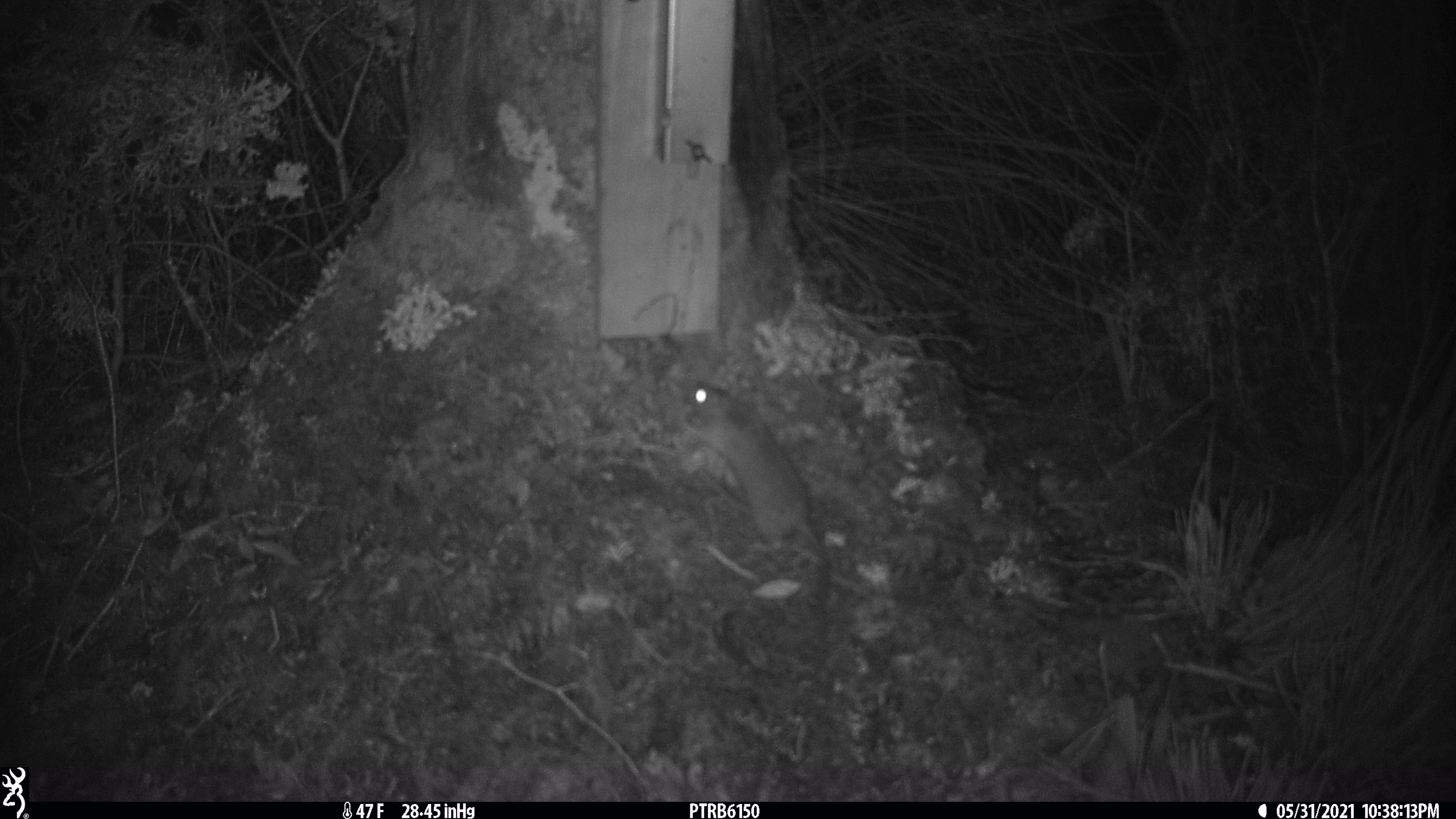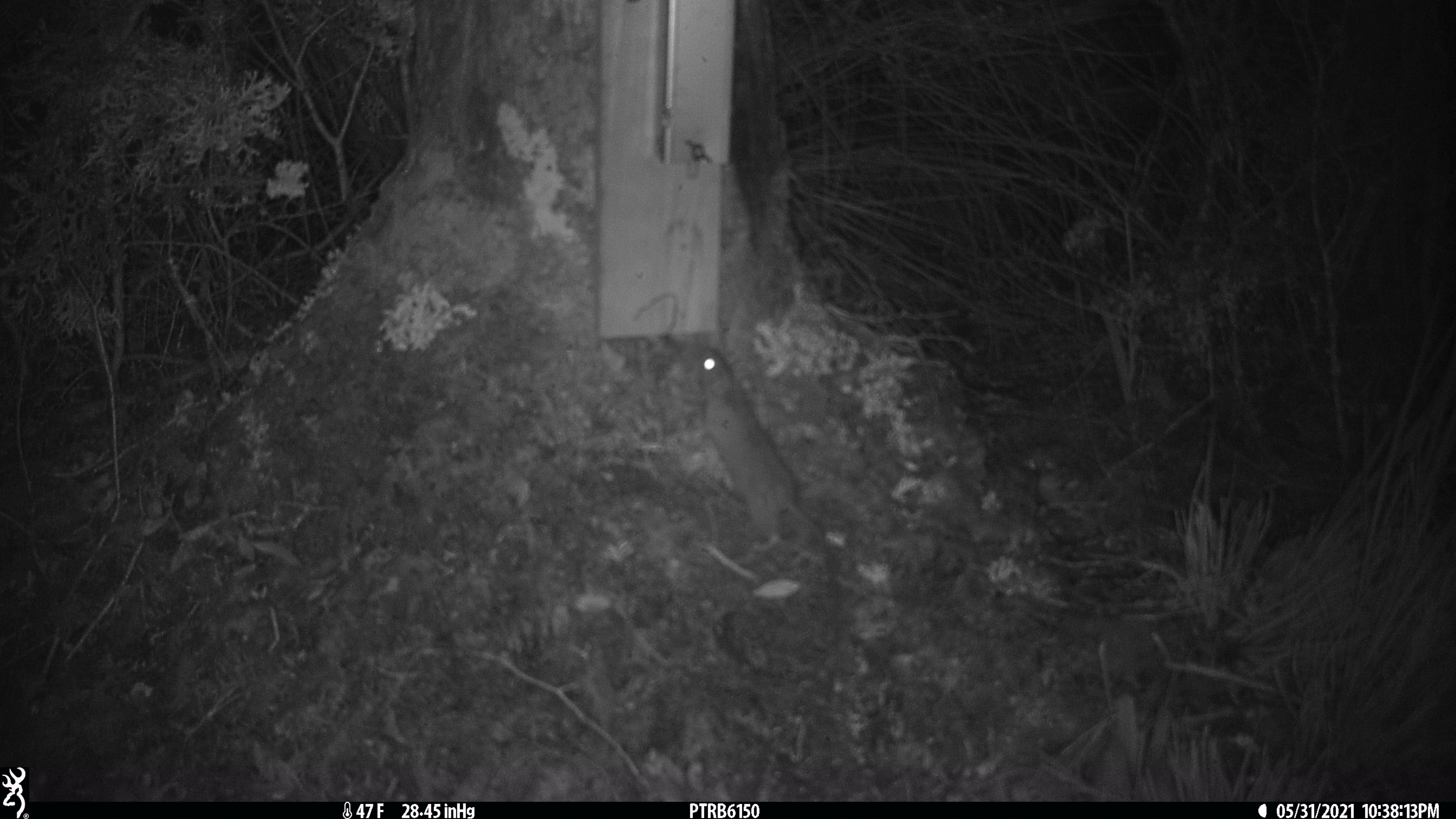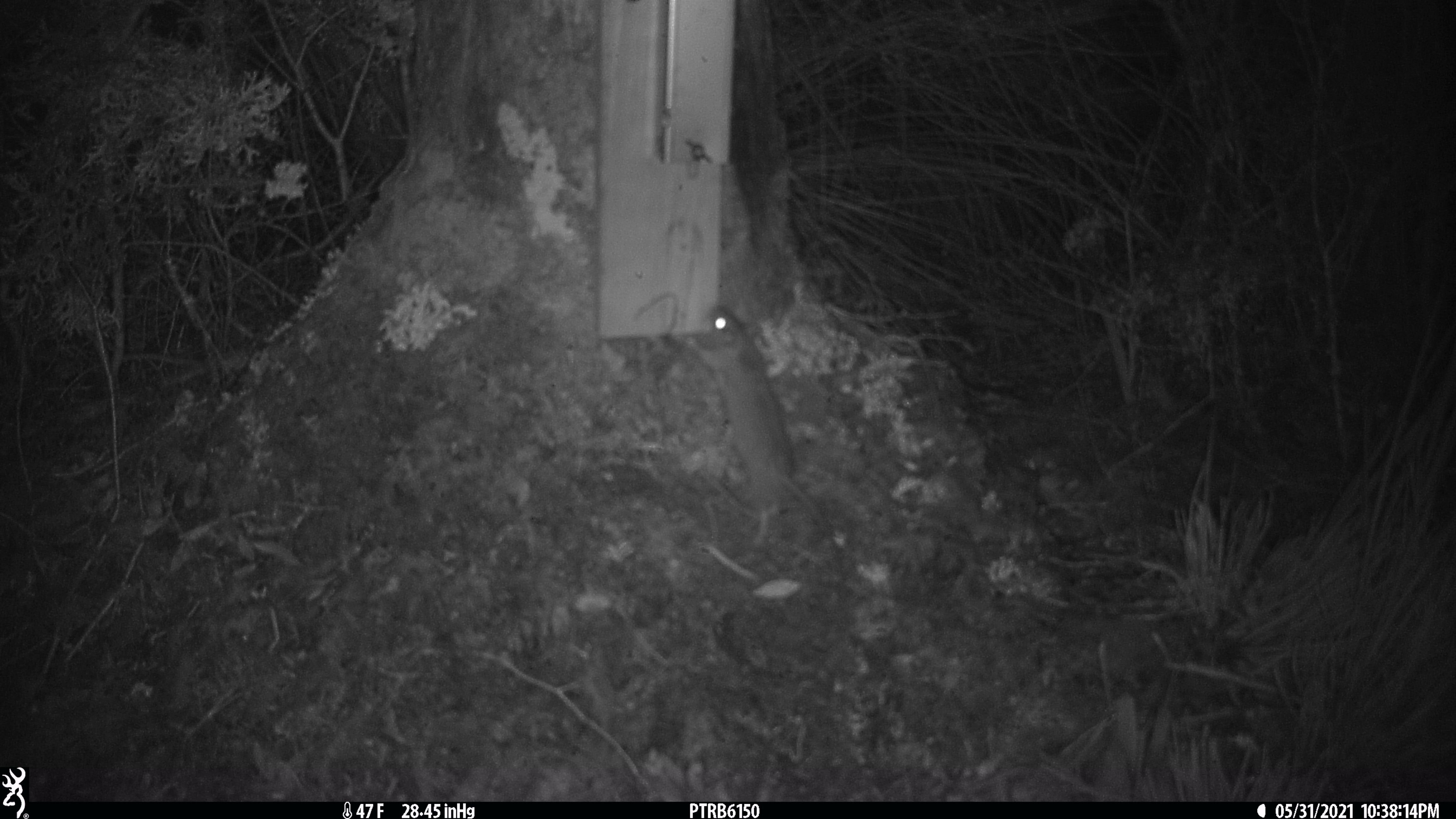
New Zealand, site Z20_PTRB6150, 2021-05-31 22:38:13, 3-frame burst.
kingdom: Animalia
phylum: Chordata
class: Mammalia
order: Rodentia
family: Muridae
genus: Rattus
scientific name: Rattus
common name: rat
Rat (Rattus).